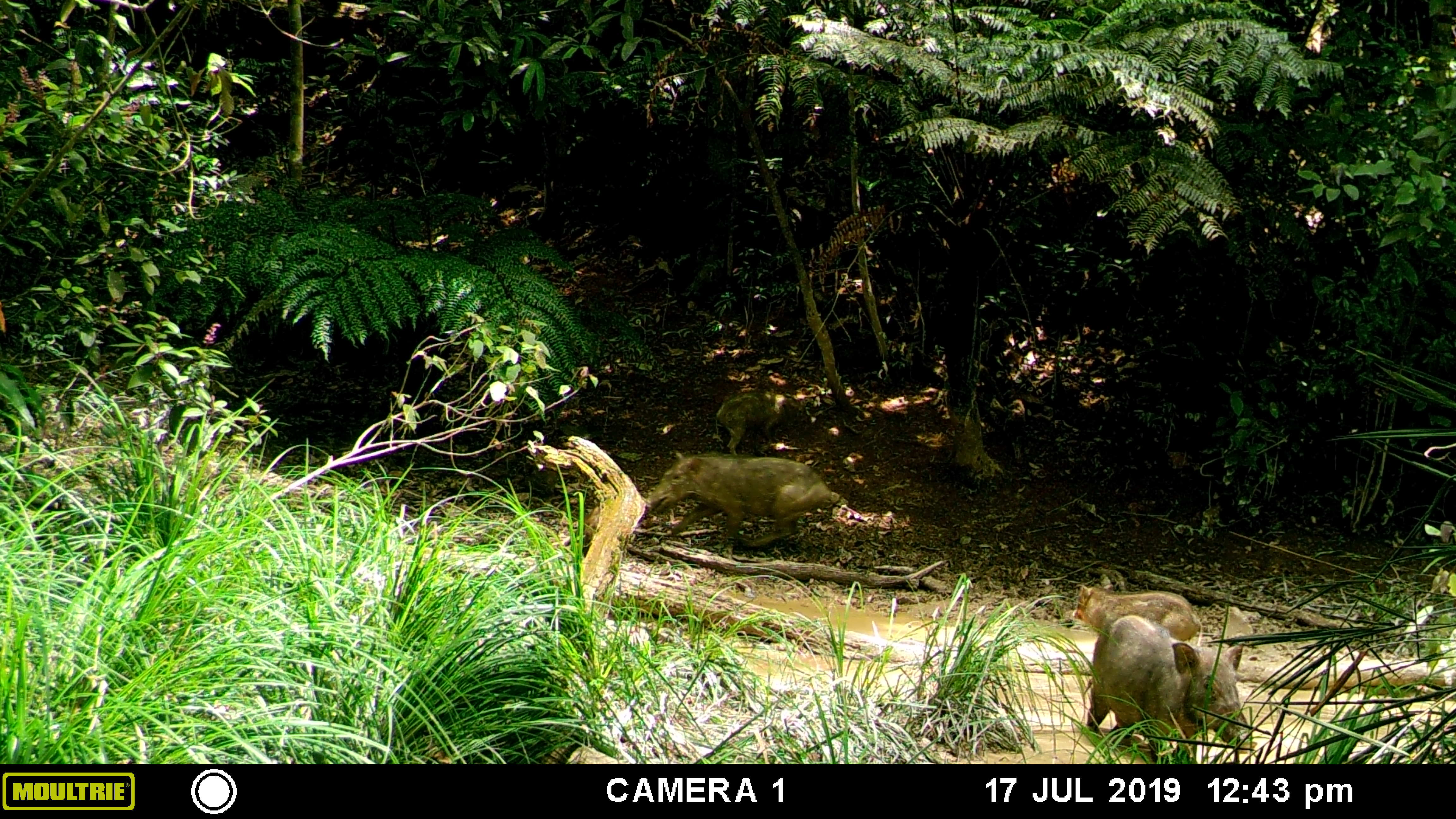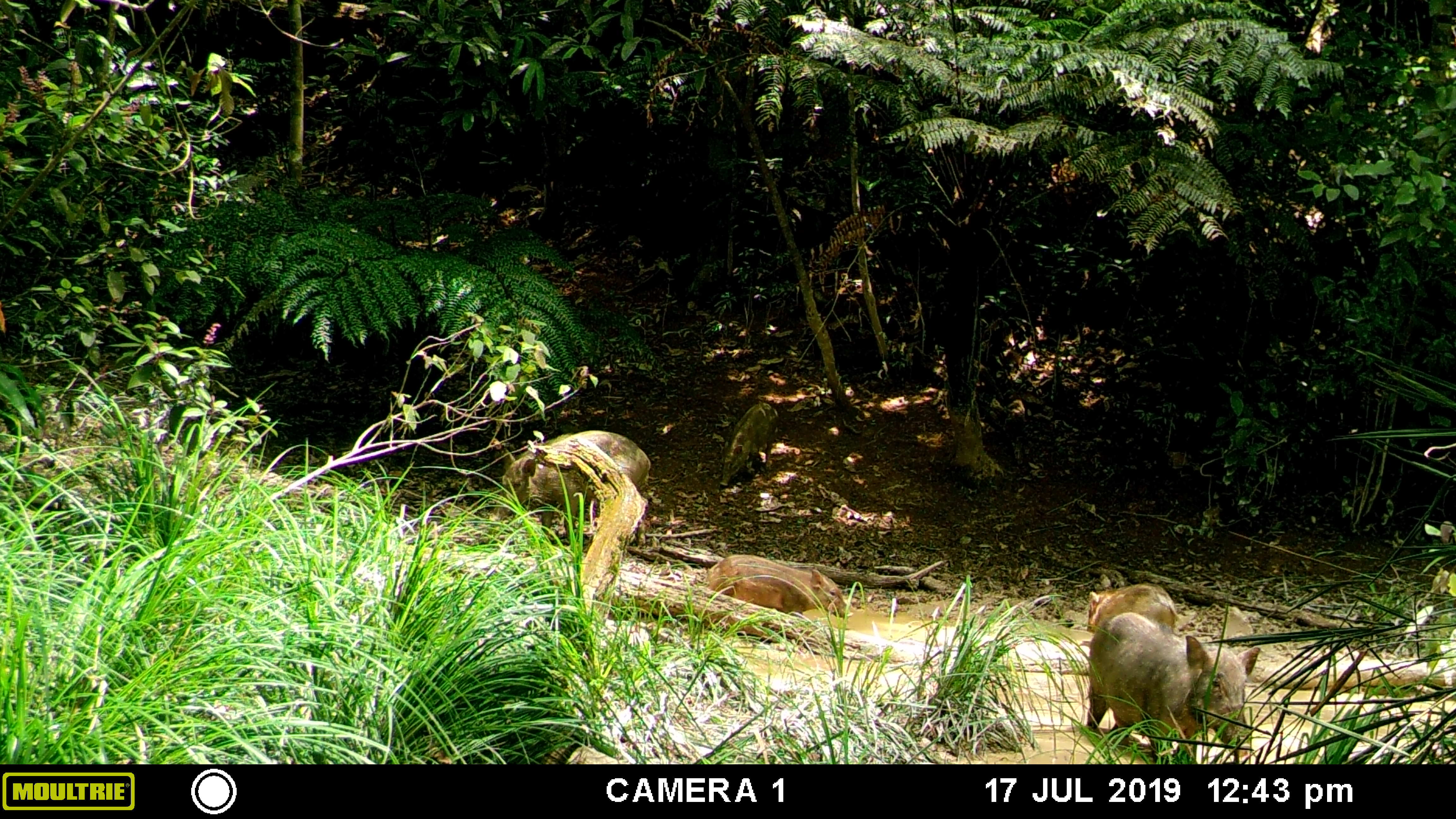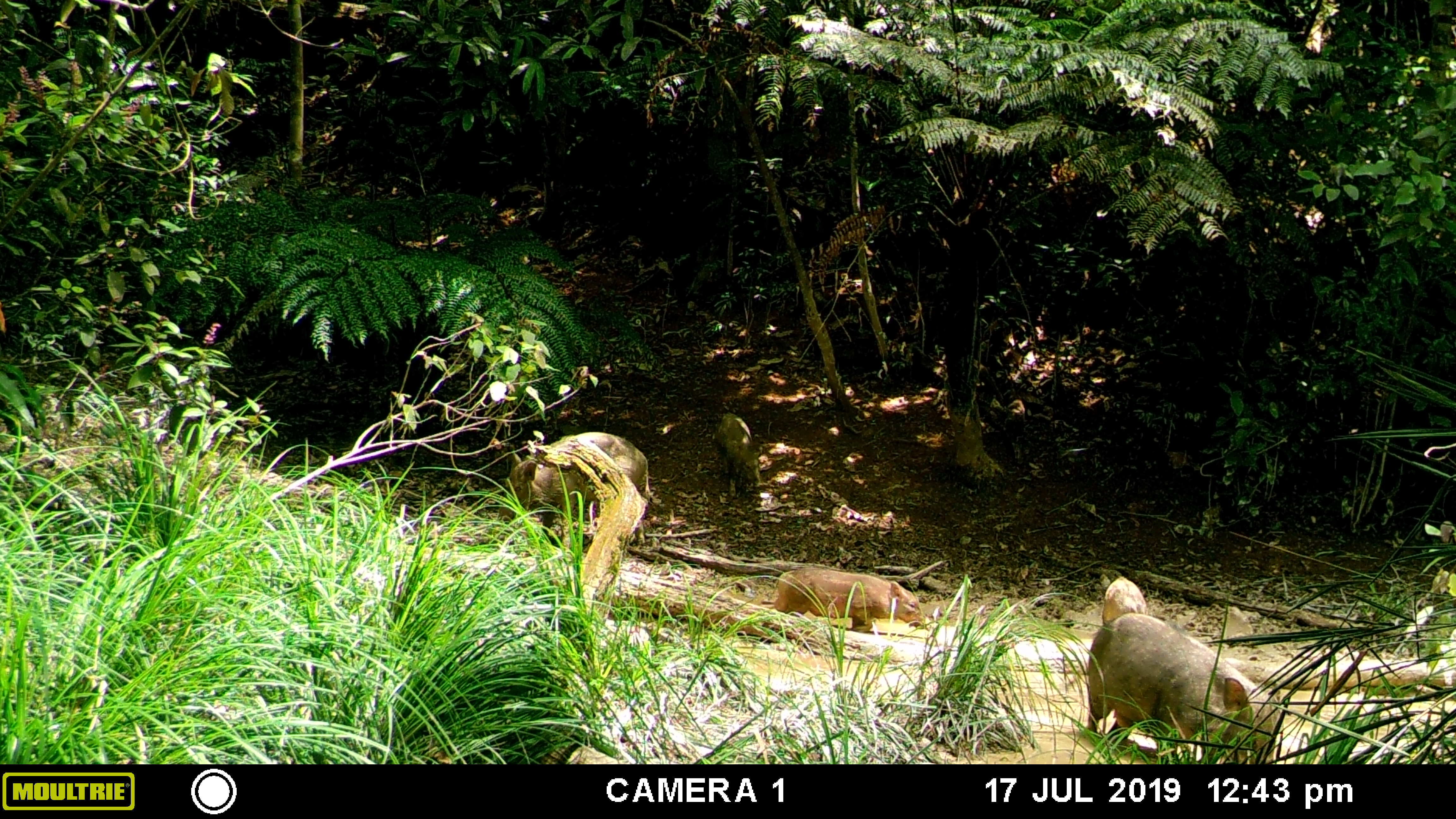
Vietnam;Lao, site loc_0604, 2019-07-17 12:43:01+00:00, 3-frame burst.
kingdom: Animalia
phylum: Chordata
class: Mammalia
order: Artiodactyla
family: Suidae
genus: Sus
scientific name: Sus scrofa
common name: eurasian wild pig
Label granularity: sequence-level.